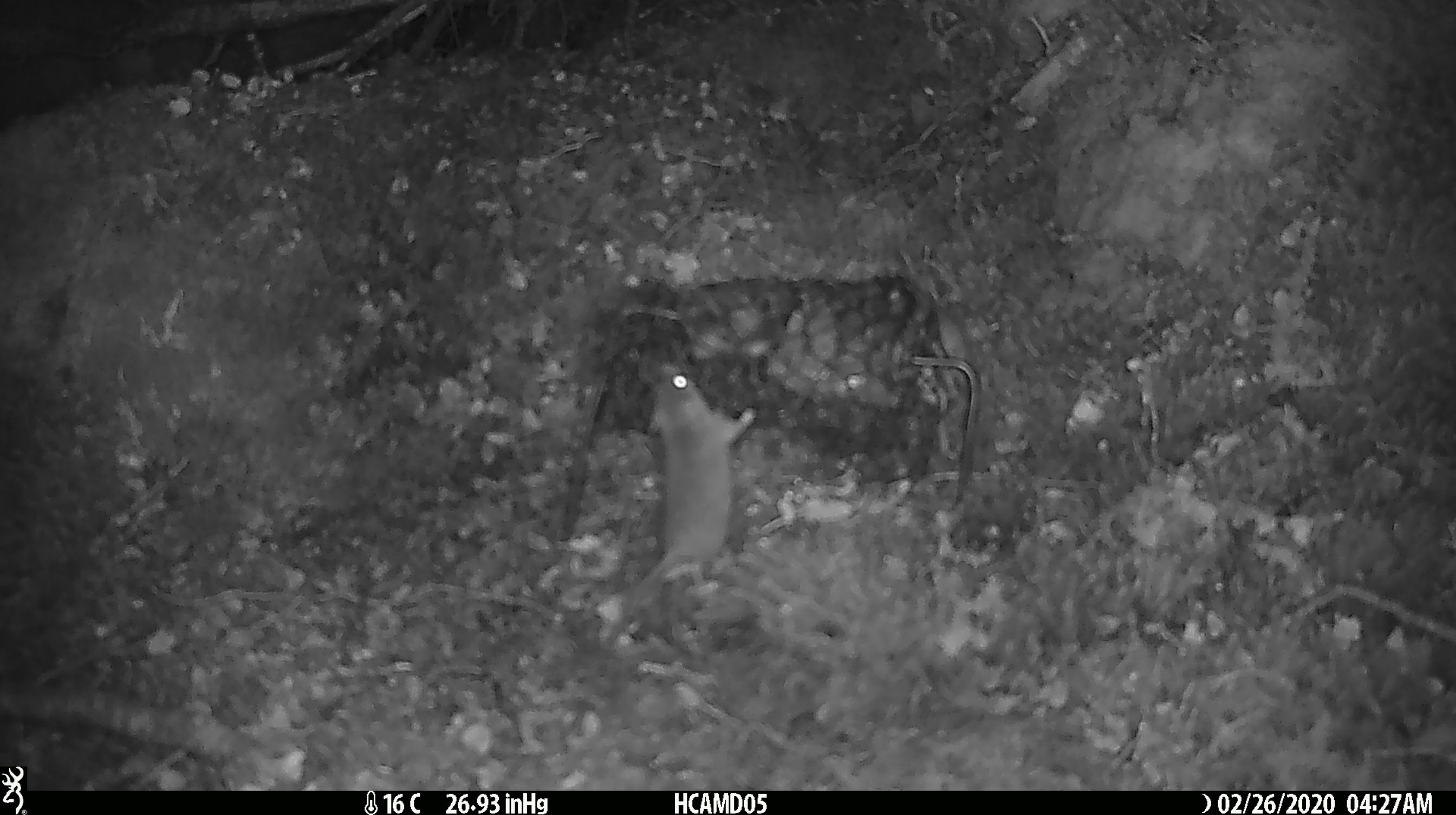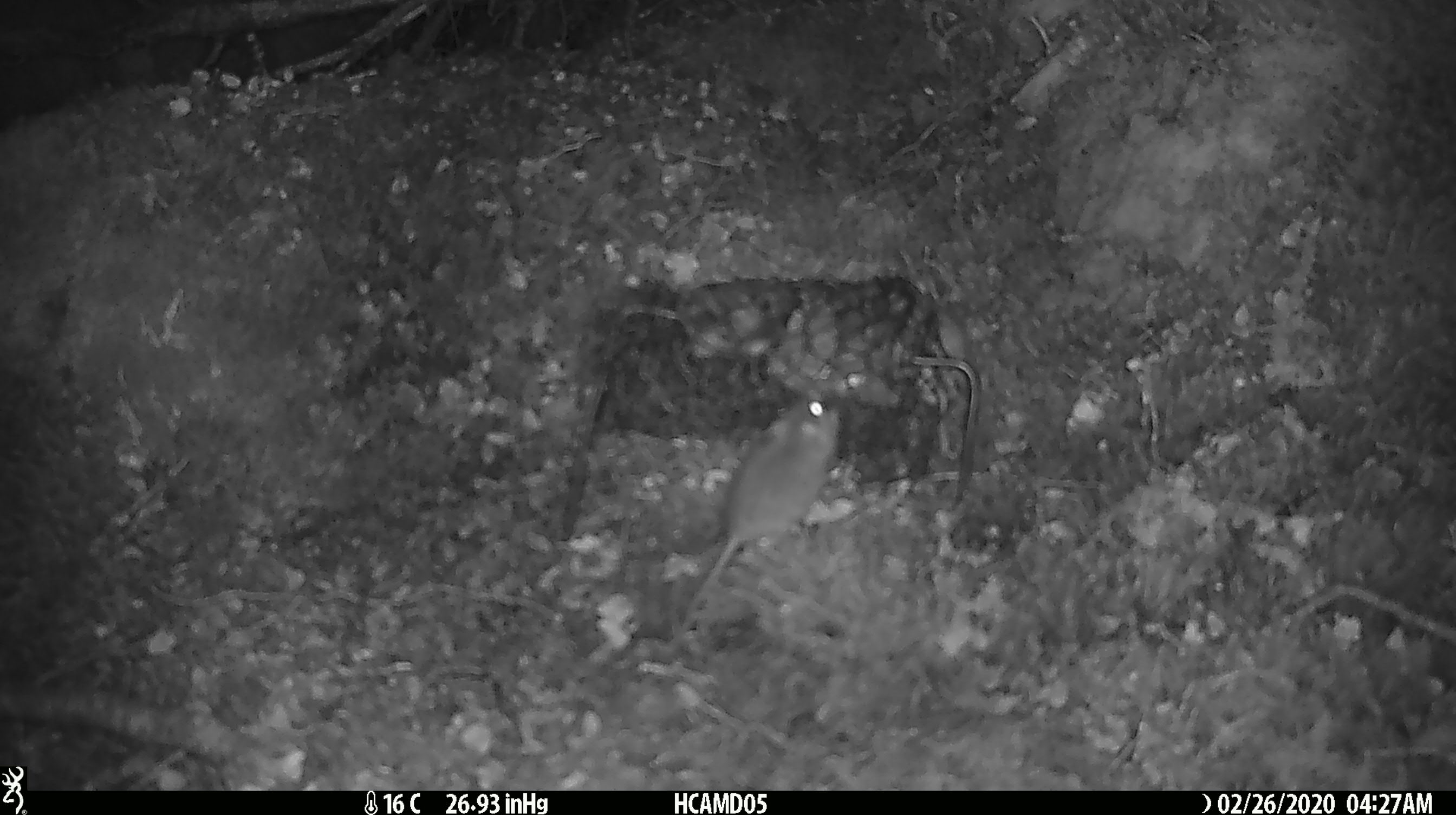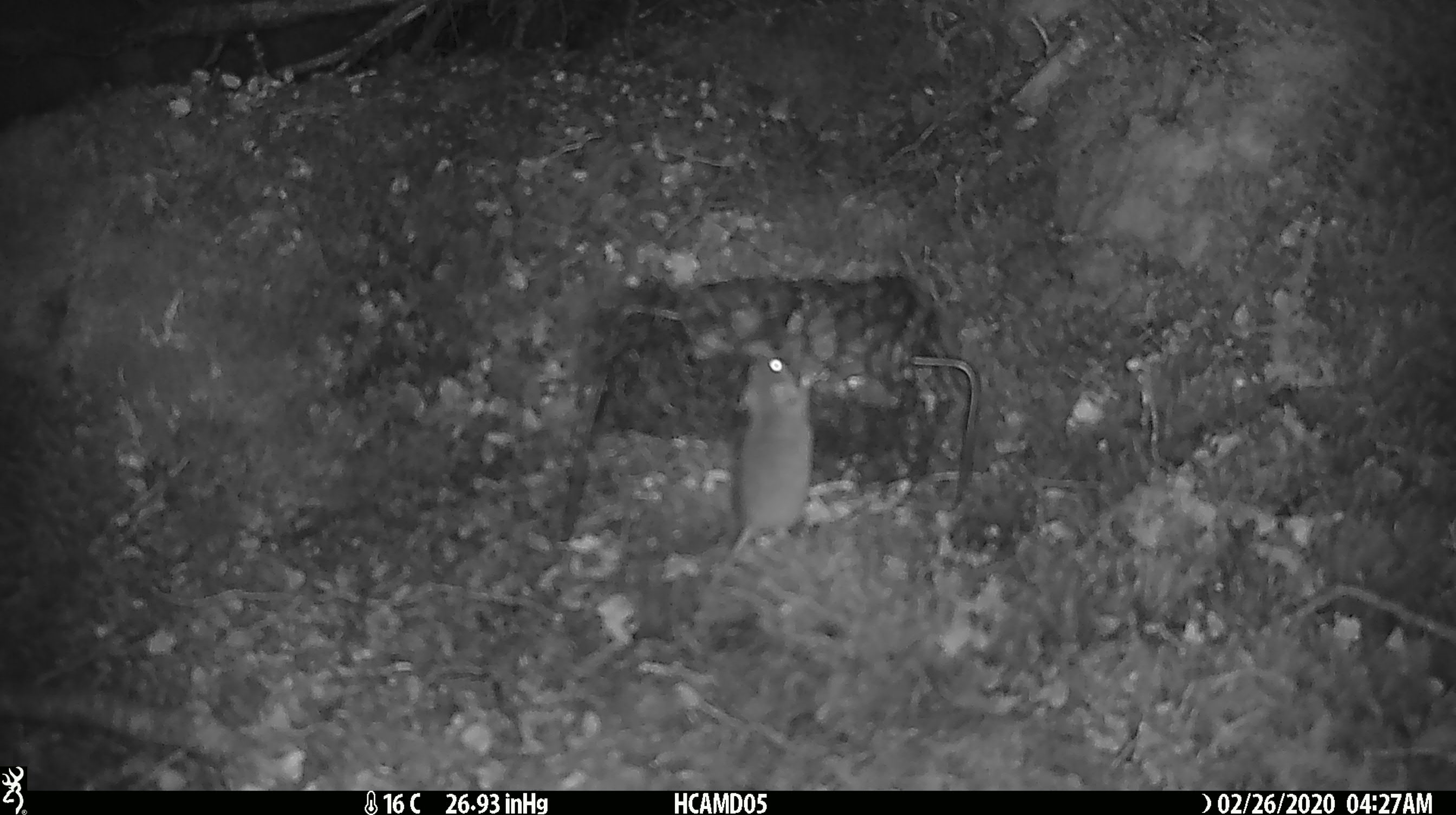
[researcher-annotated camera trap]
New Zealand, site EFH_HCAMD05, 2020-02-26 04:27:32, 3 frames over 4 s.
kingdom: Animalia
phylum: Chordata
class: Mammalia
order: Rodentia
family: Muridae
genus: Mus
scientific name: Mus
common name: mouse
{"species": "mouse (Mus)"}